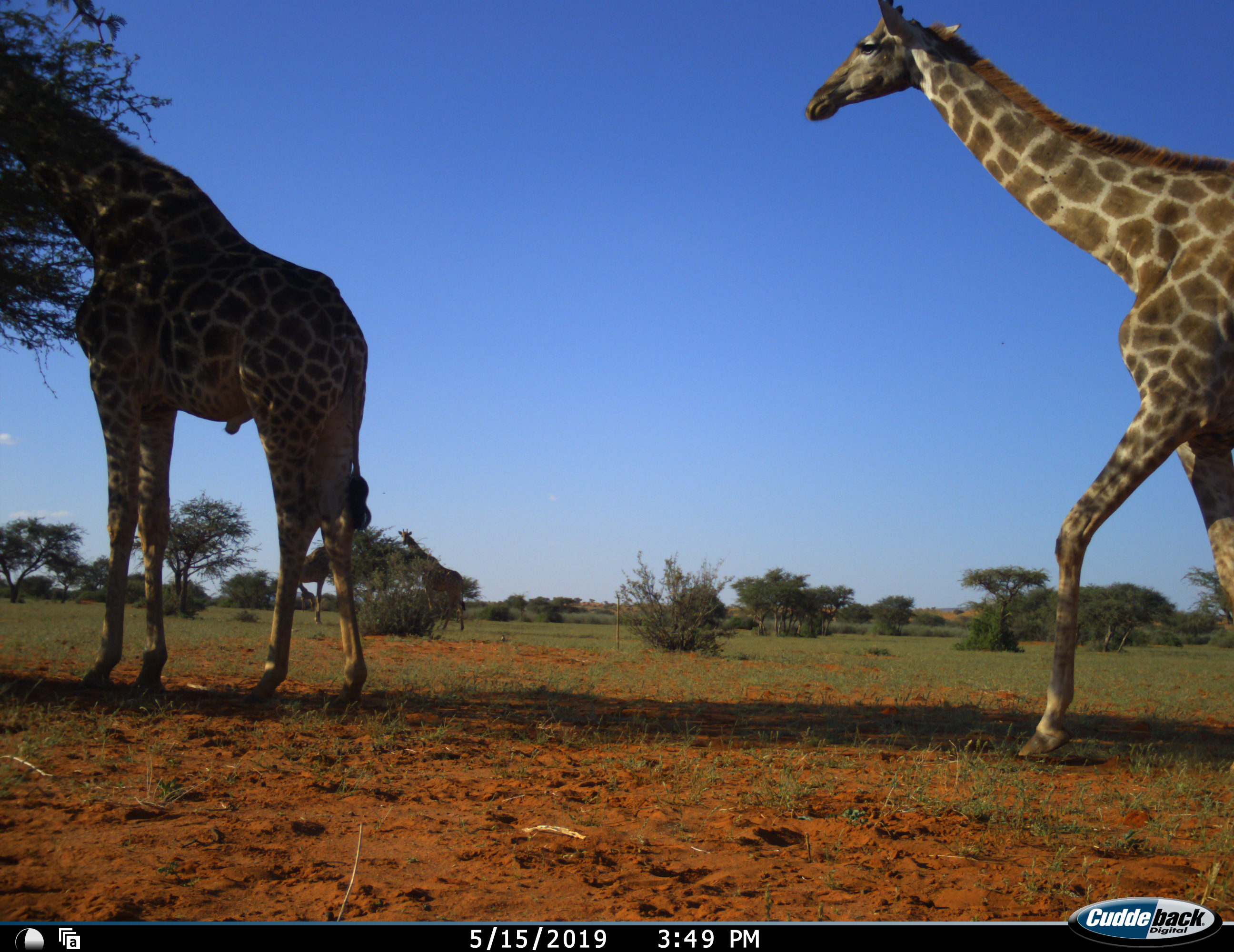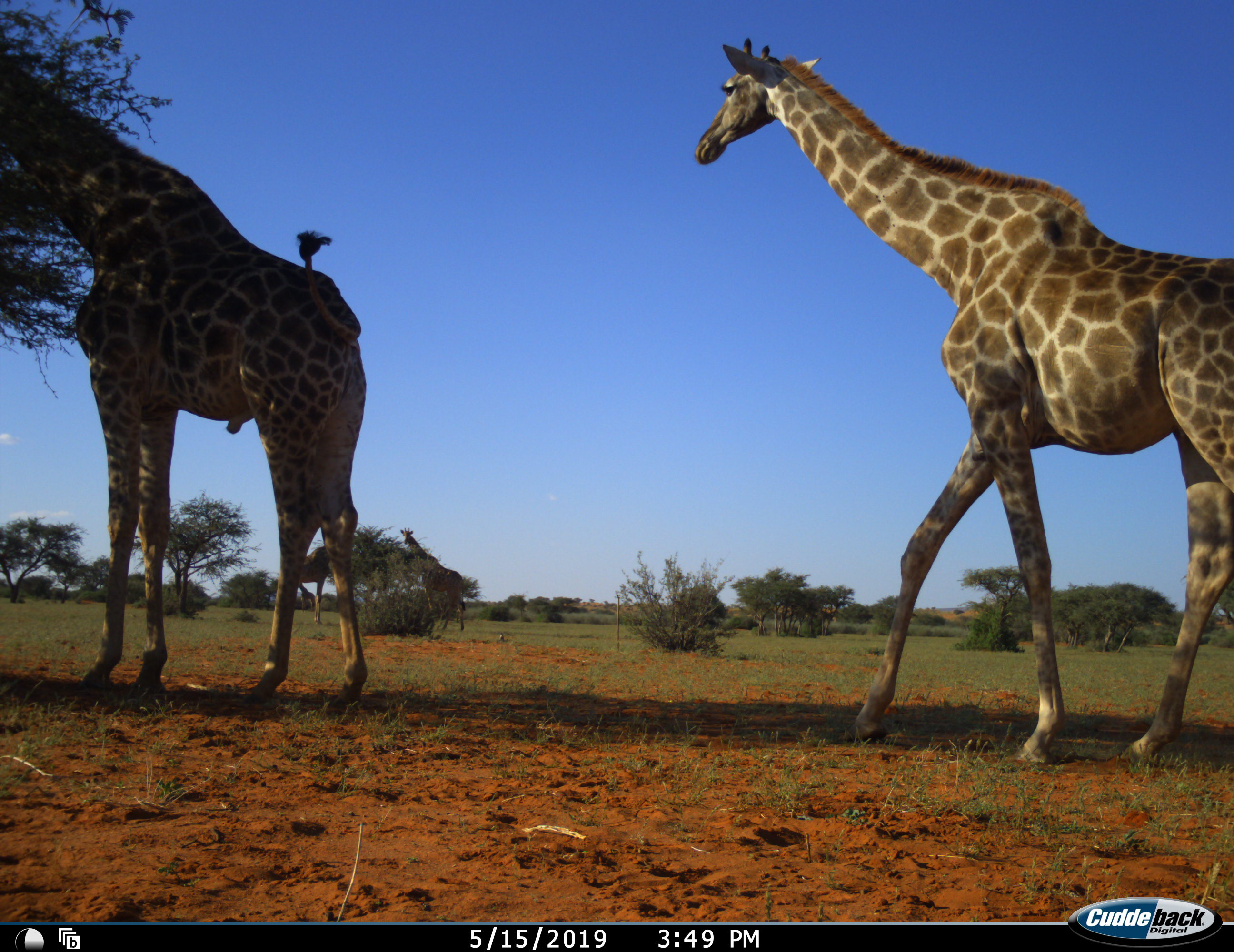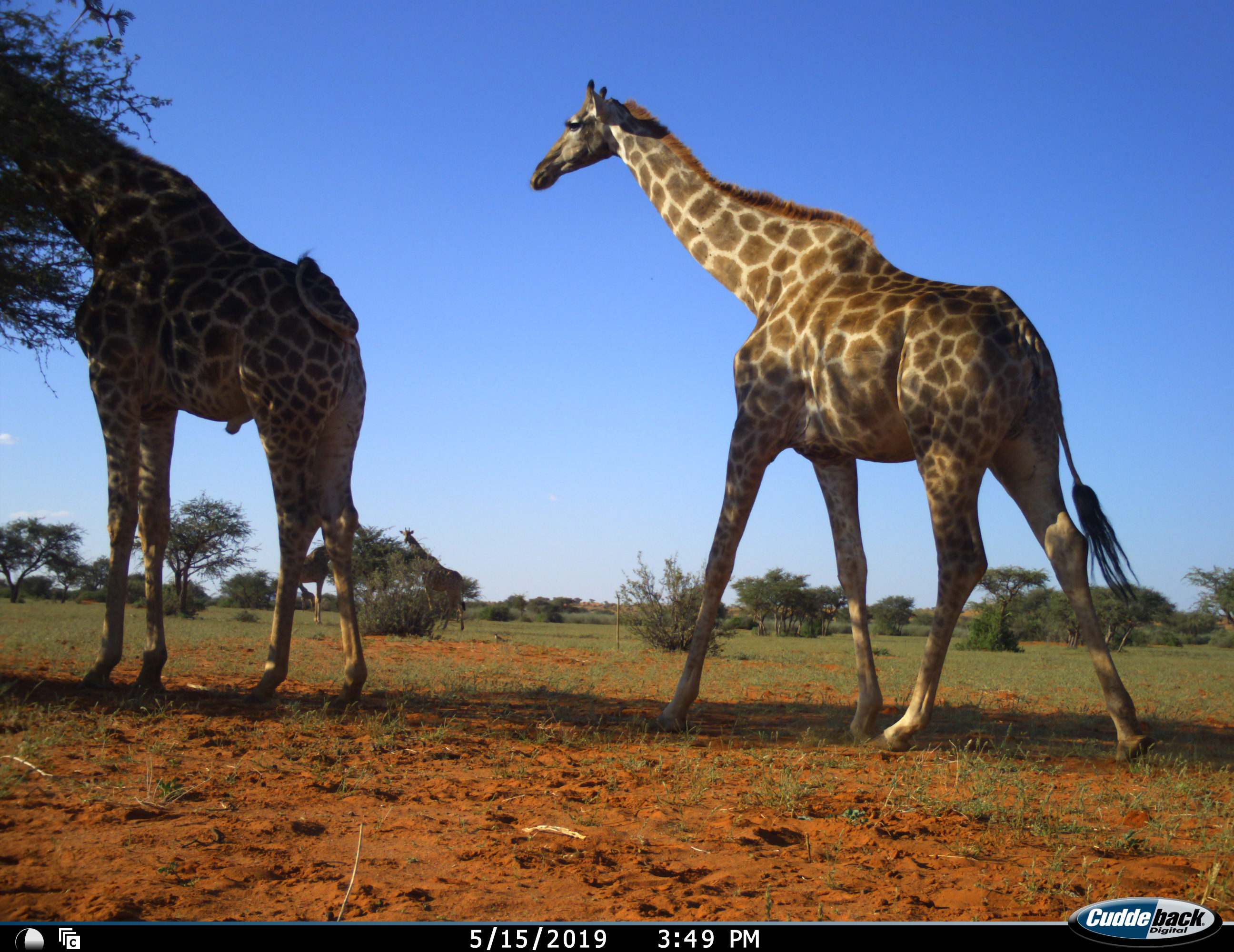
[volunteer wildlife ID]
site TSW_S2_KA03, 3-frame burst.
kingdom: Animalia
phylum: Chordata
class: Mammalia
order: Artiodactyla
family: Giraffidae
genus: Giraffa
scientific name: Giraffa camelopardalis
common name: giraffe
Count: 4.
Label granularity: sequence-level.